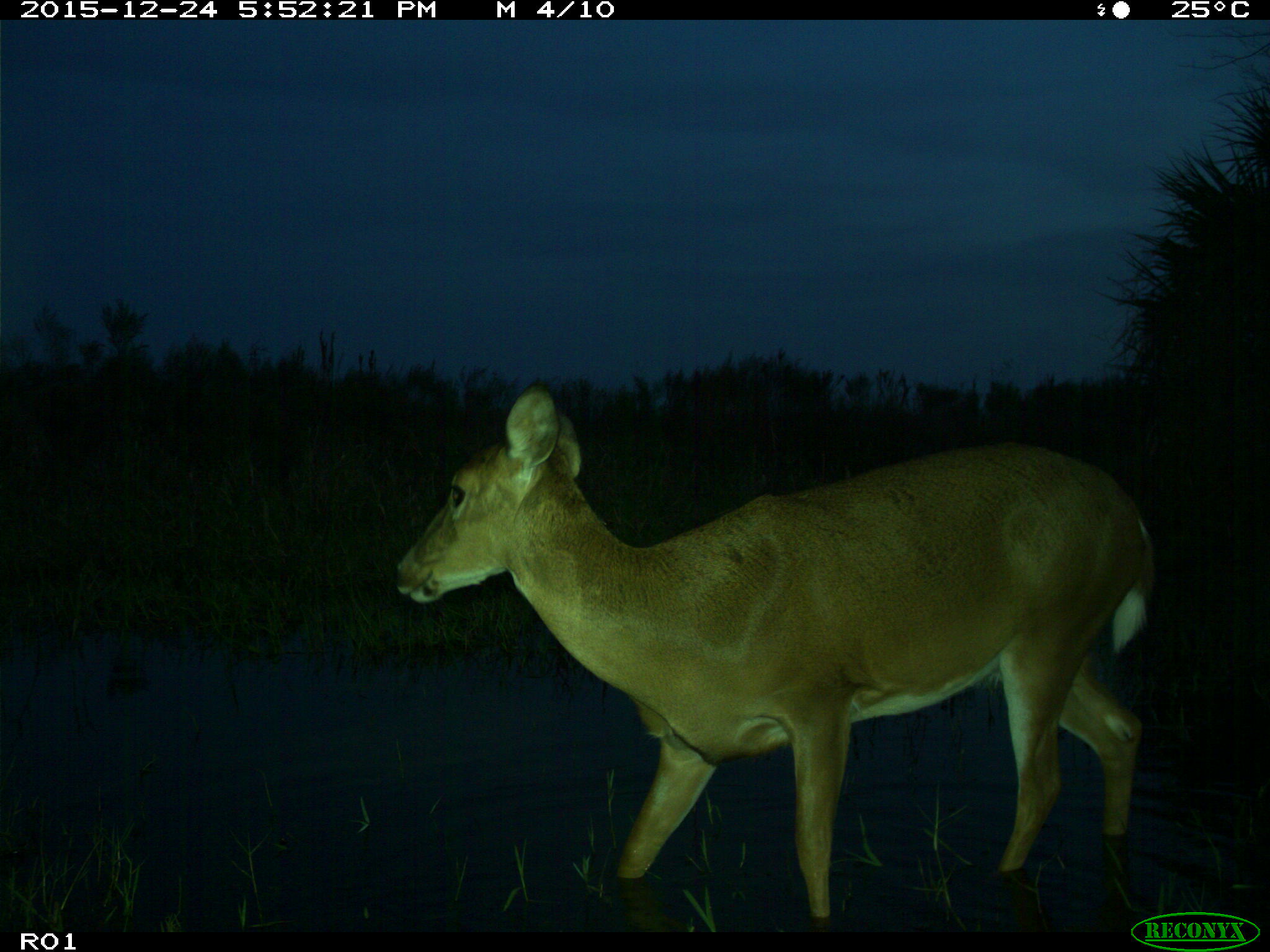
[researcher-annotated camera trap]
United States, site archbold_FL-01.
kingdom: Animalia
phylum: Chordata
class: Mammalia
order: Artiodactyla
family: Cervidae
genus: Odocoileus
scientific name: Odocoileus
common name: deer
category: unidentified deer